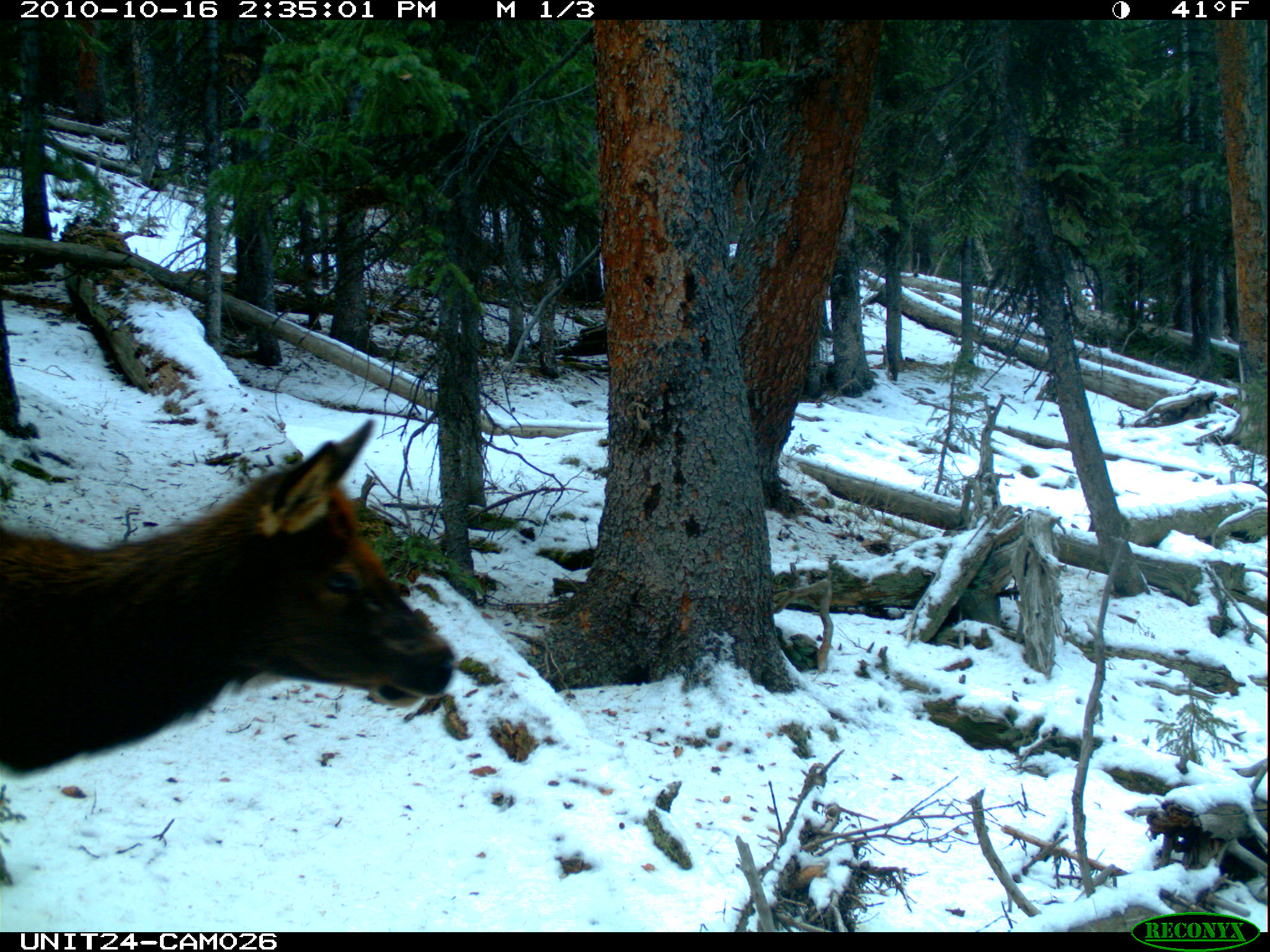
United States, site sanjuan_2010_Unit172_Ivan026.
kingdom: Animalia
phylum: Chordata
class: Mammalia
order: Artiodactyla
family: Cervidae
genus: Cervus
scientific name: Cervus elaphus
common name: red deer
Cervus elaphus (red deer).